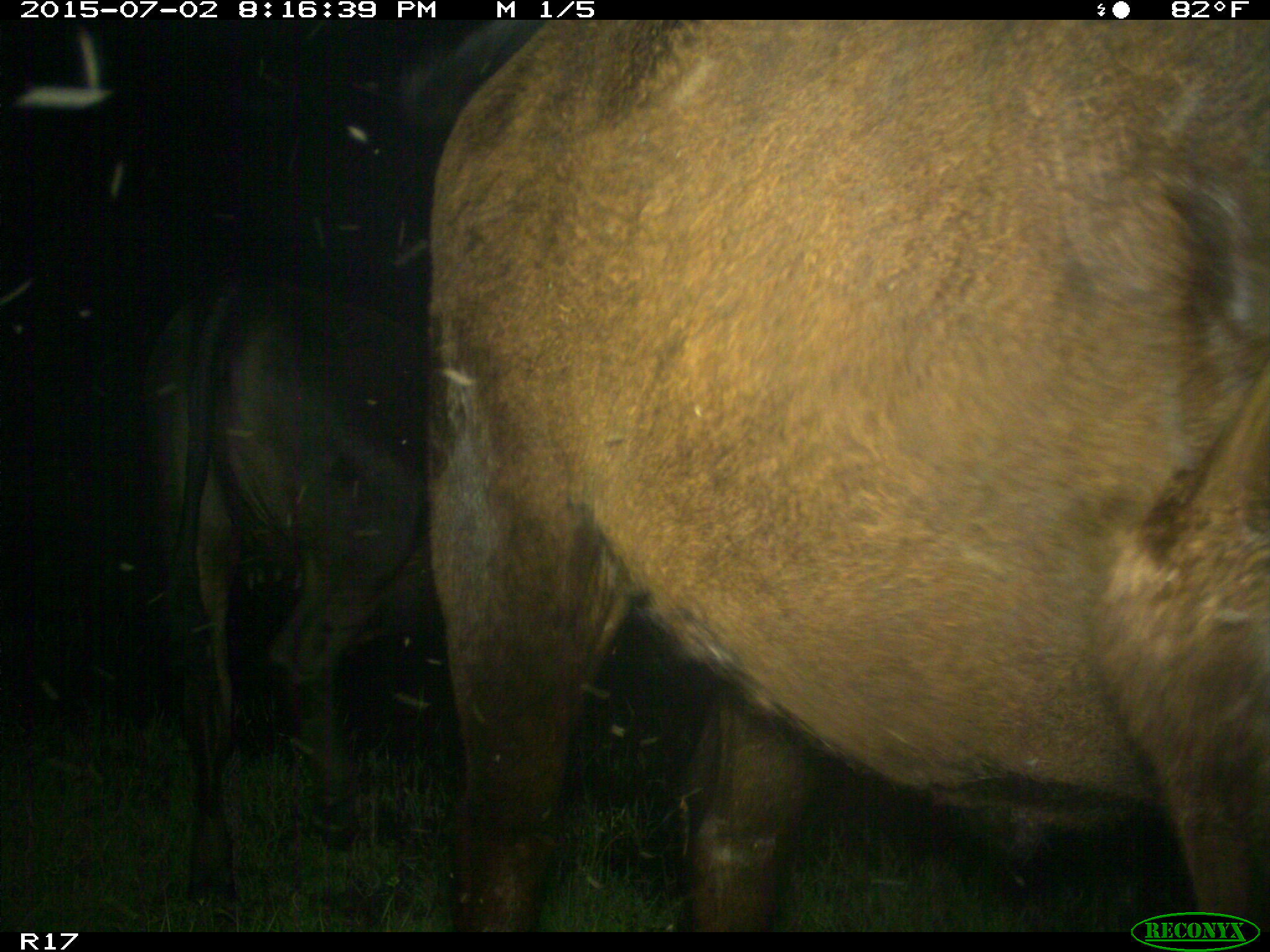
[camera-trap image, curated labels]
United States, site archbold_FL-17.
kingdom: Animalia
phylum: Chordata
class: Mammalia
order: Artiodactyla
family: Bovidae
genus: Bos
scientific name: Bos taurus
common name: domestic cow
Bos taurus (domestic cow).